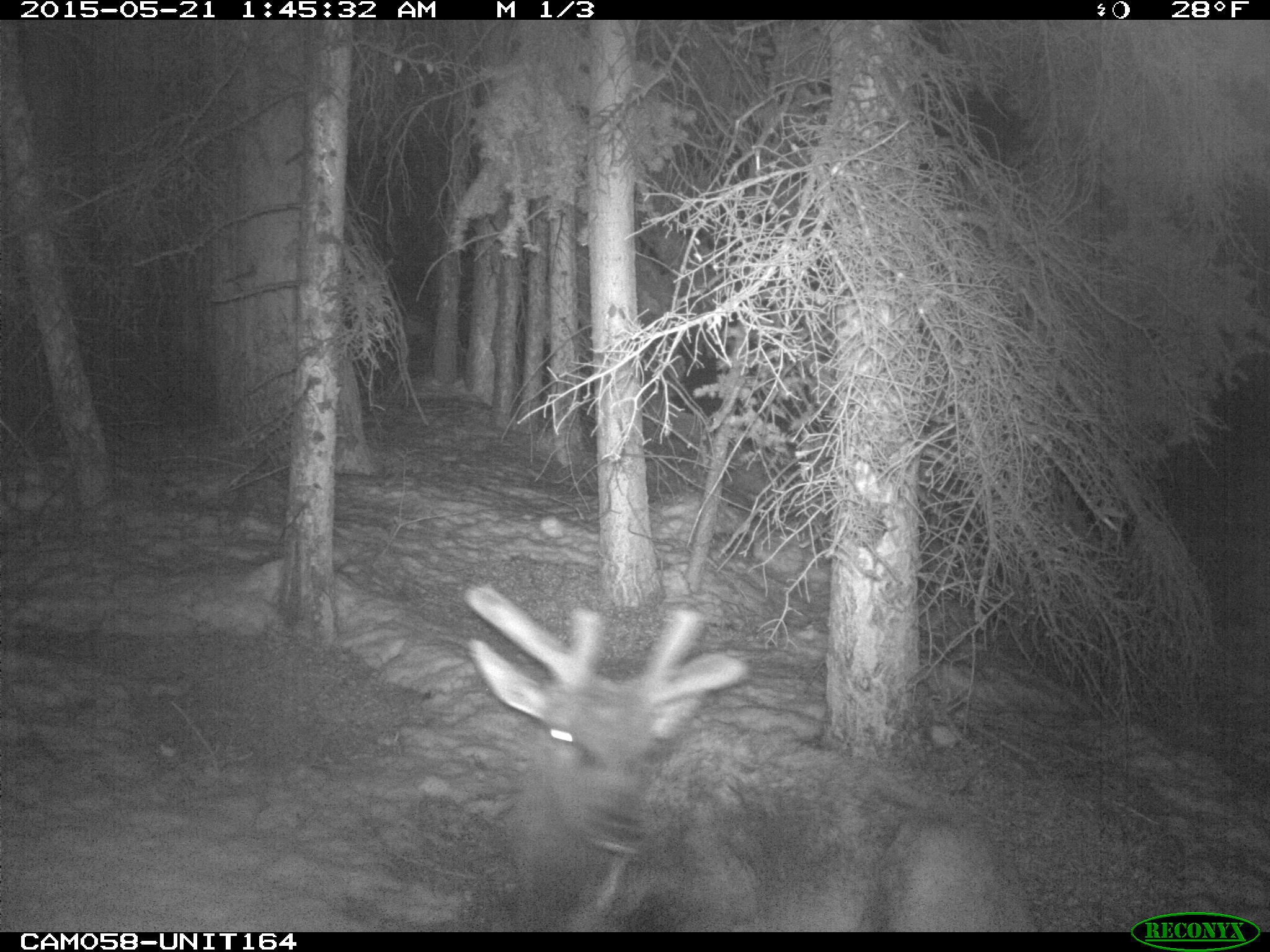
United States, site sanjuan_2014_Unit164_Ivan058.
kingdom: Animalia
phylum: Chordata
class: Mammalia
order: Artiodactyla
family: Cervidae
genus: Cervus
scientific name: Cervus elaphus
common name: red deer